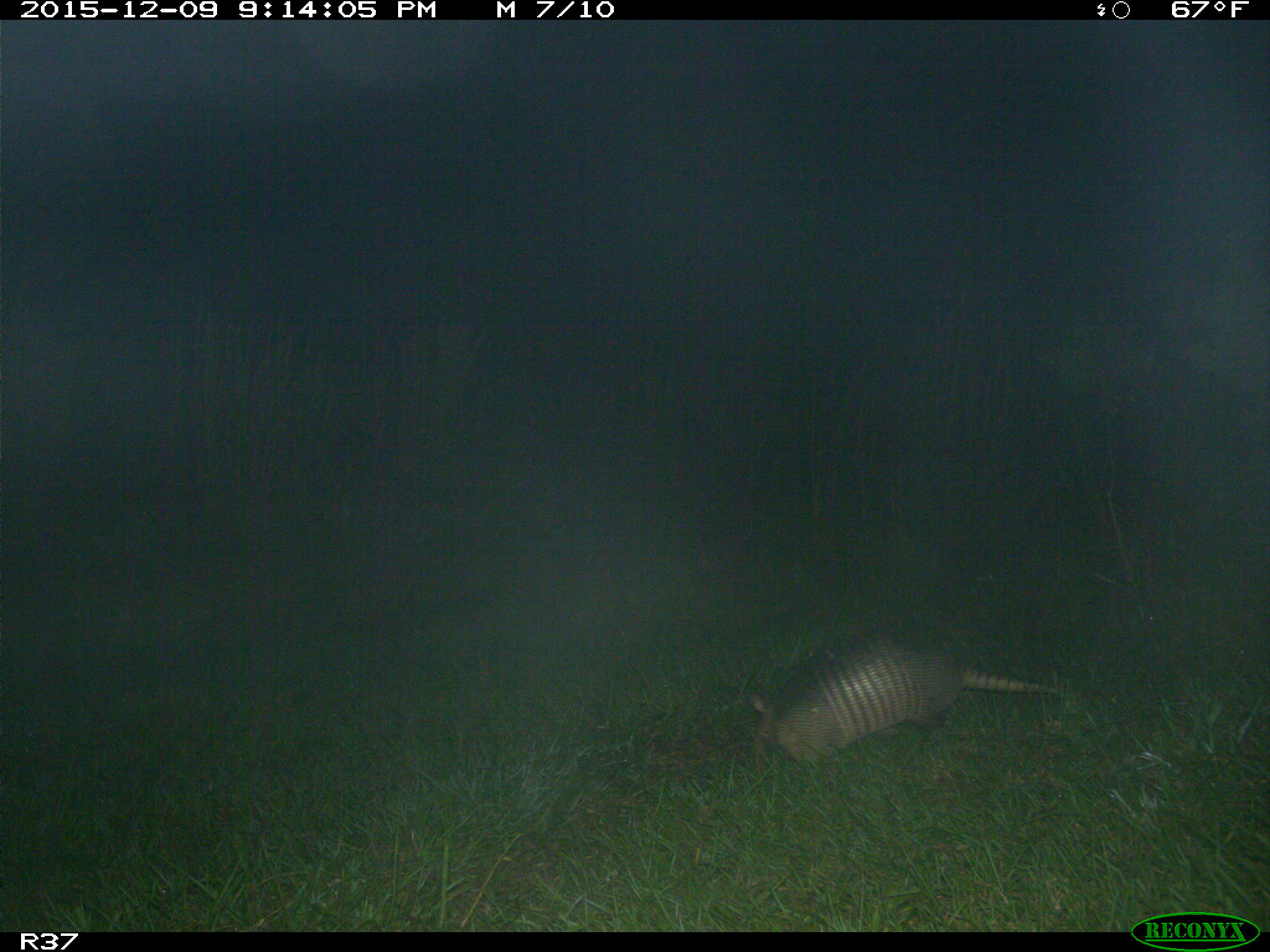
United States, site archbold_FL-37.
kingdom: Animalia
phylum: Chordata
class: Mammalia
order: Cingulata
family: Dasypodidae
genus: Dasypus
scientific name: Dasypus novemcinctus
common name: nine-banded armadillo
Dasypus novemcinctus (nine-banded armadillo).